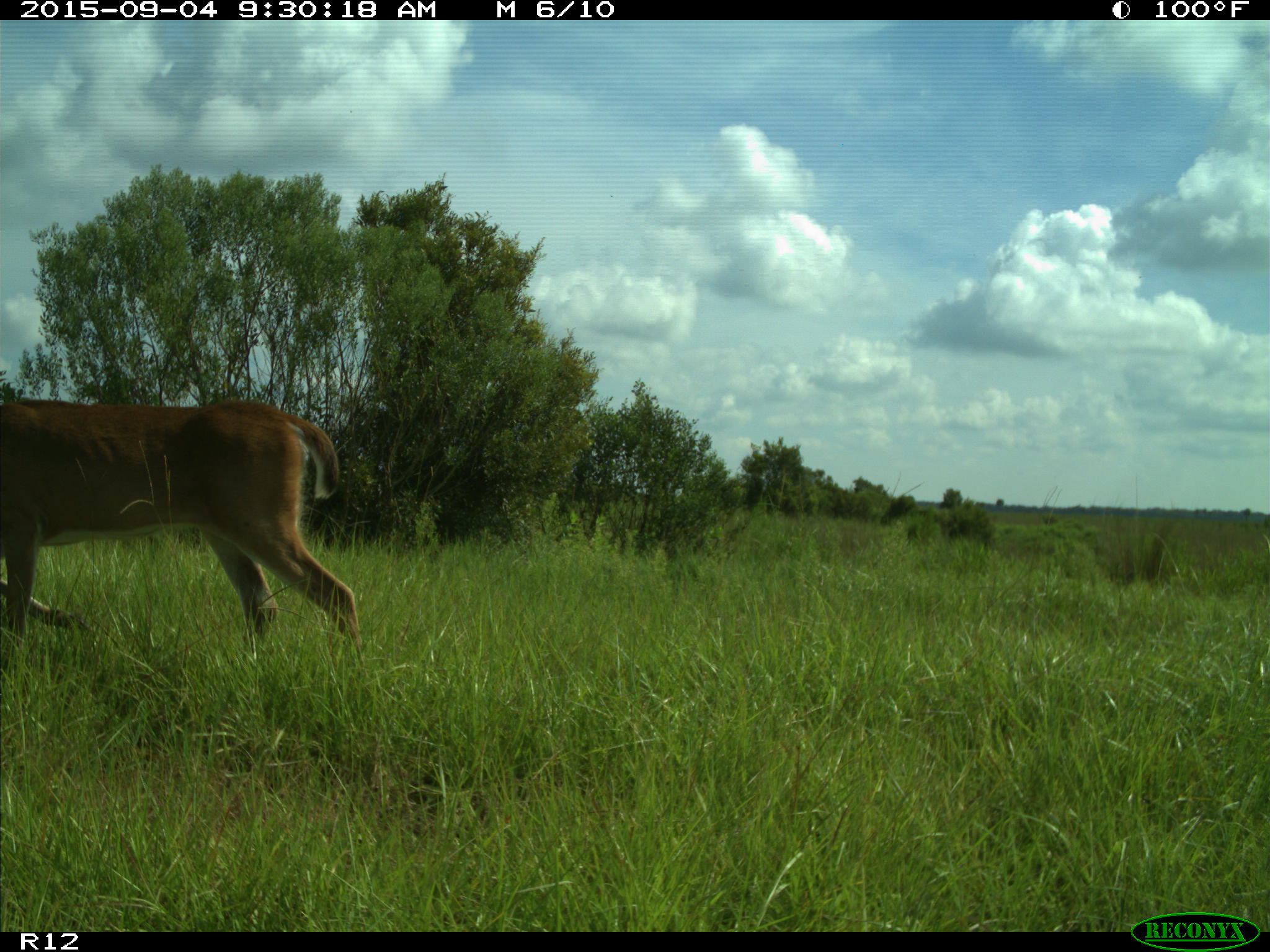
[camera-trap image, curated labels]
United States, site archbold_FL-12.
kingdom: Animalia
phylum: Chordata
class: Mammalia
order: Artiodactyla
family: Cervidae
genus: Odocoileus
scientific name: Odocoileus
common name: deer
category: unidentified deer